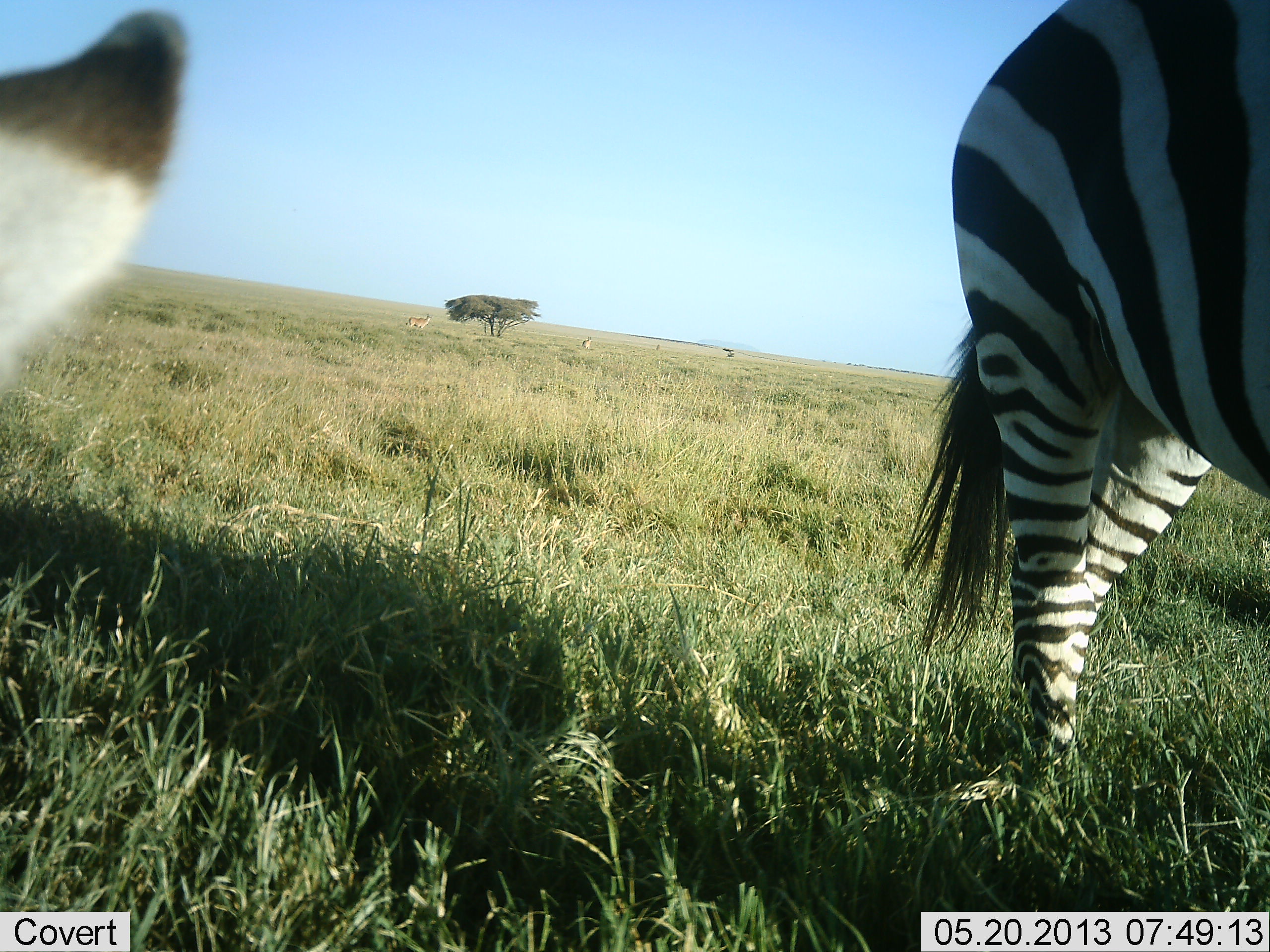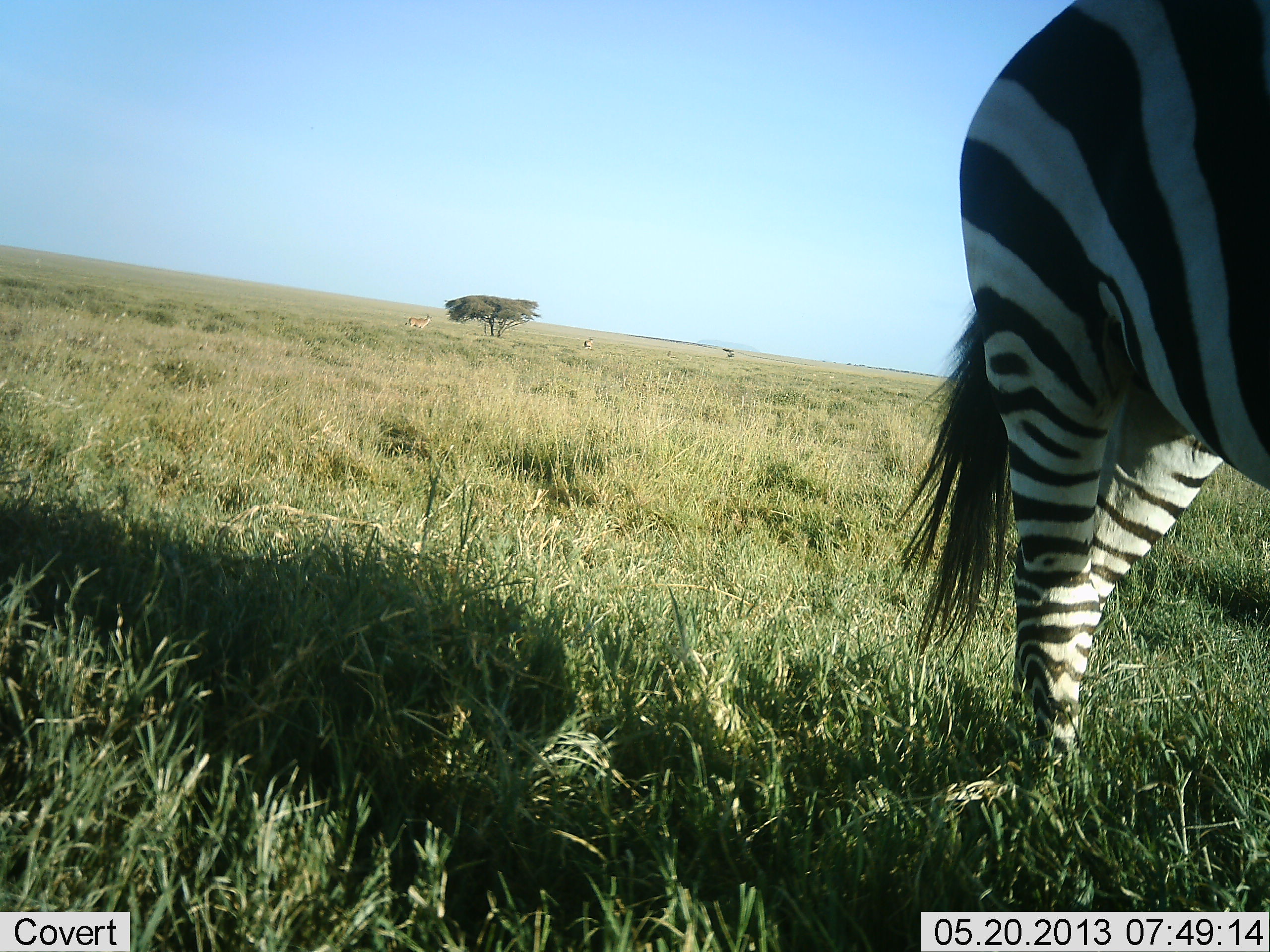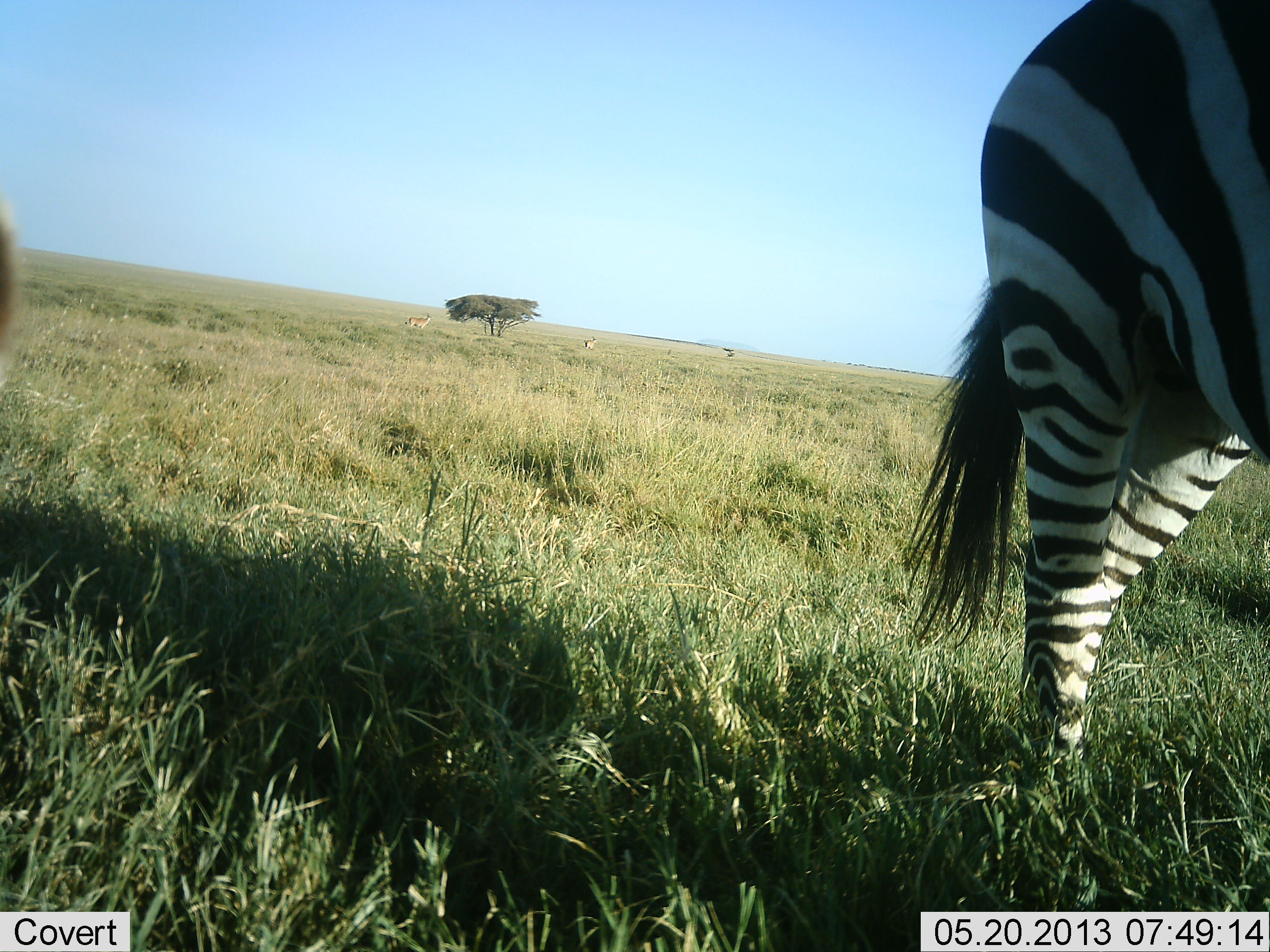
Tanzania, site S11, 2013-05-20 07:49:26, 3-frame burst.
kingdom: Animalia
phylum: Chordata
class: Mammalia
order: Perissodactyla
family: Equidae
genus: Equus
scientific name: Equus quagga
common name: plains zebra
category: zebra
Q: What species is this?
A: Zebra (plains zebra) (Equus quagga).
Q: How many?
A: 2.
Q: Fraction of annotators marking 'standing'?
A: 85%.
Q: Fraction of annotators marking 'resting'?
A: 4%.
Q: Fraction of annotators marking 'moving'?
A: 11%.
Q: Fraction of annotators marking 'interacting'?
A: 4%.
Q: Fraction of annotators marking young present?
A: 0%.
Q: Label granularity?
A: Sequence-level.